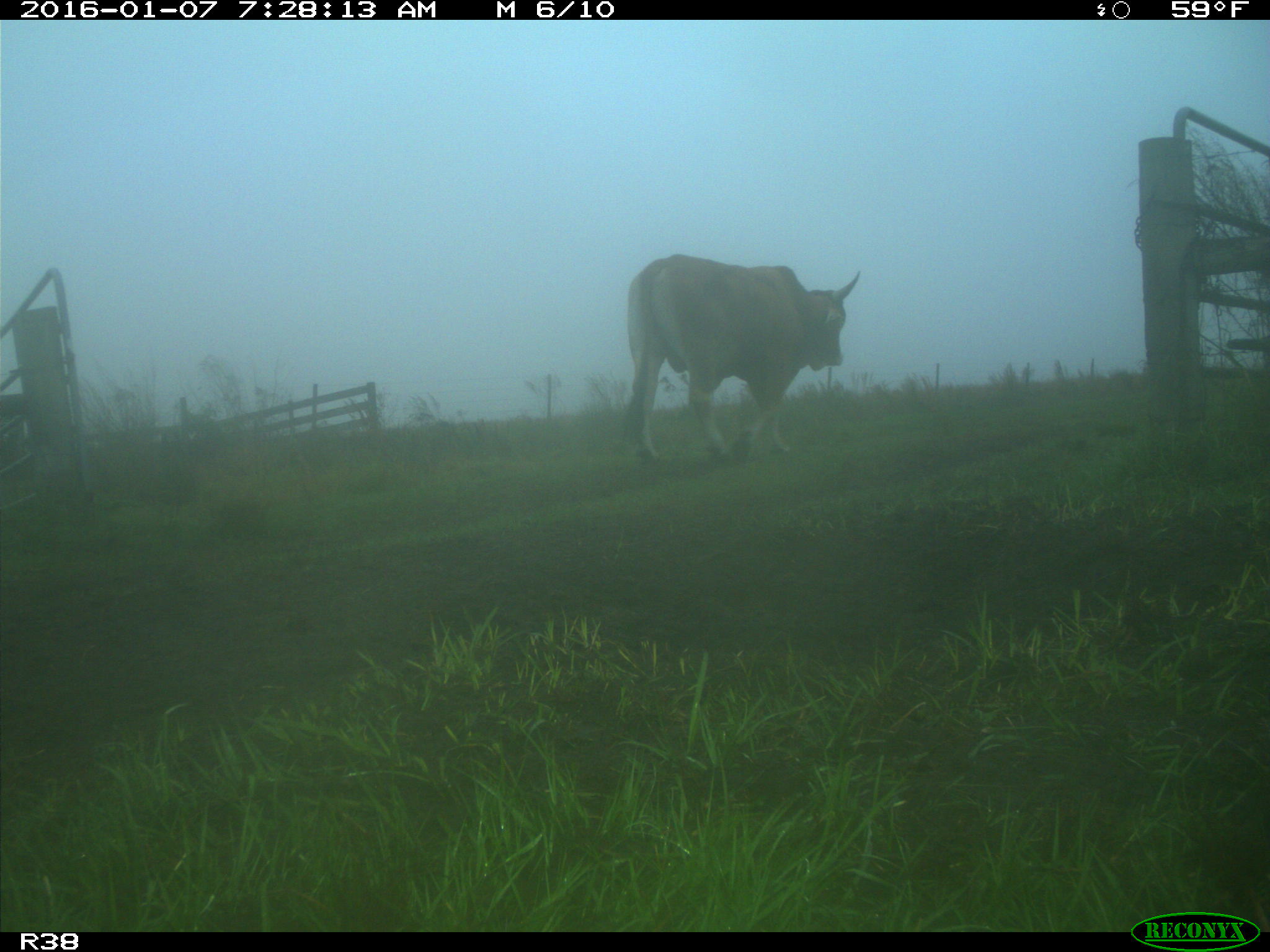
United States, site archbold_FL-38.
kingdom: Animalia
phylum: Chordata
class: Mammalia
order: Artiodactyla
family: Bovidae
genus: Bos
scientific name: Bos taurus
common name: domestic cow